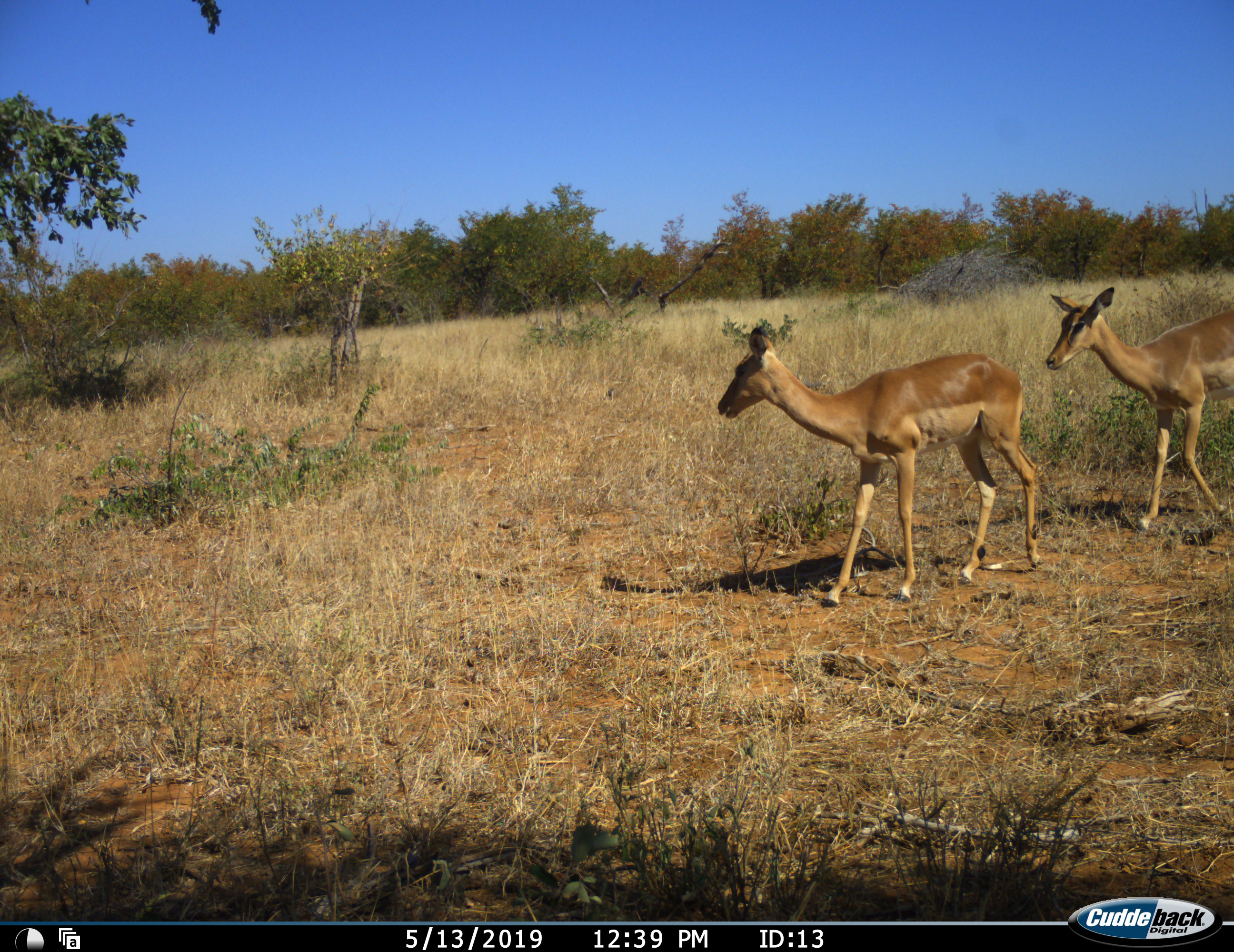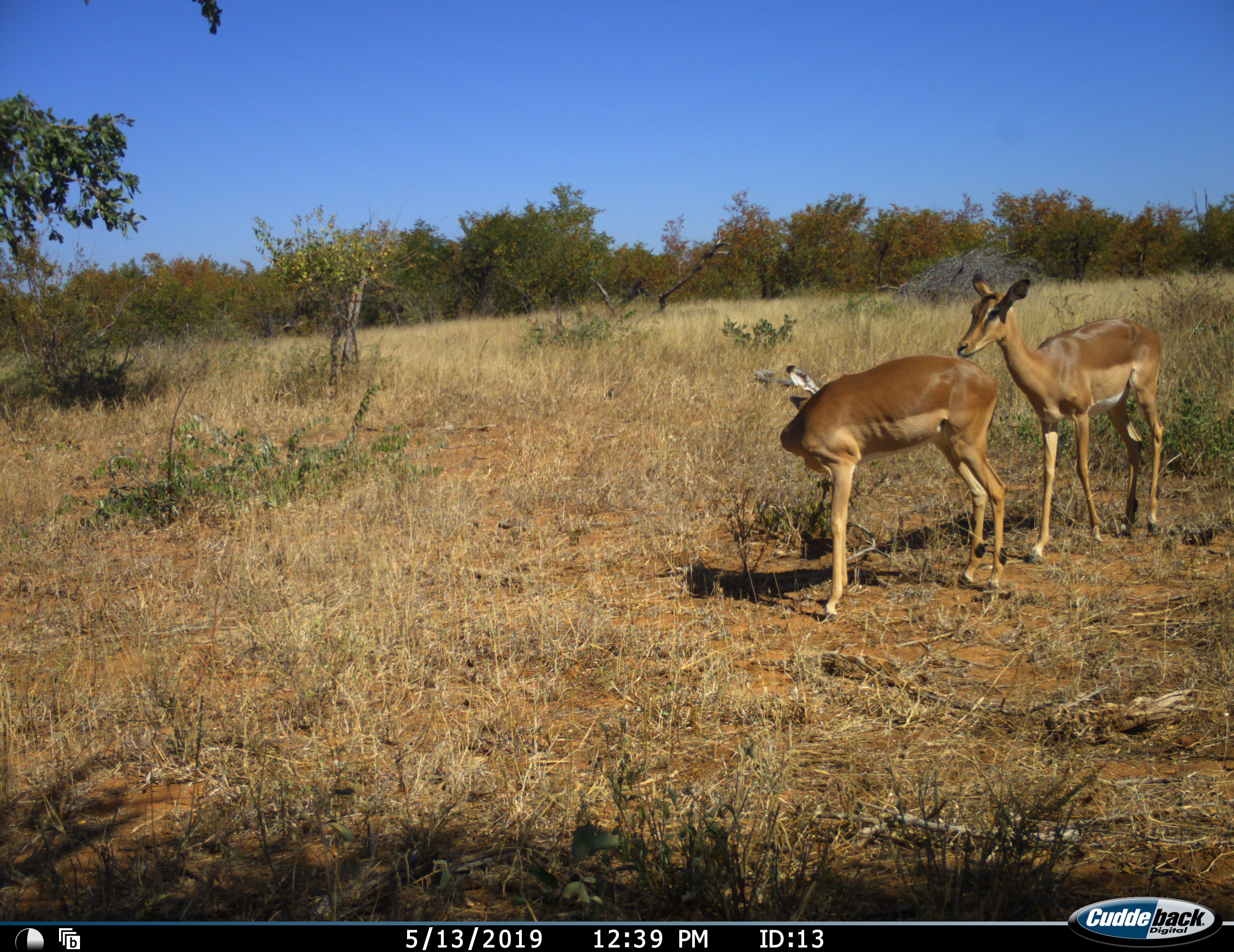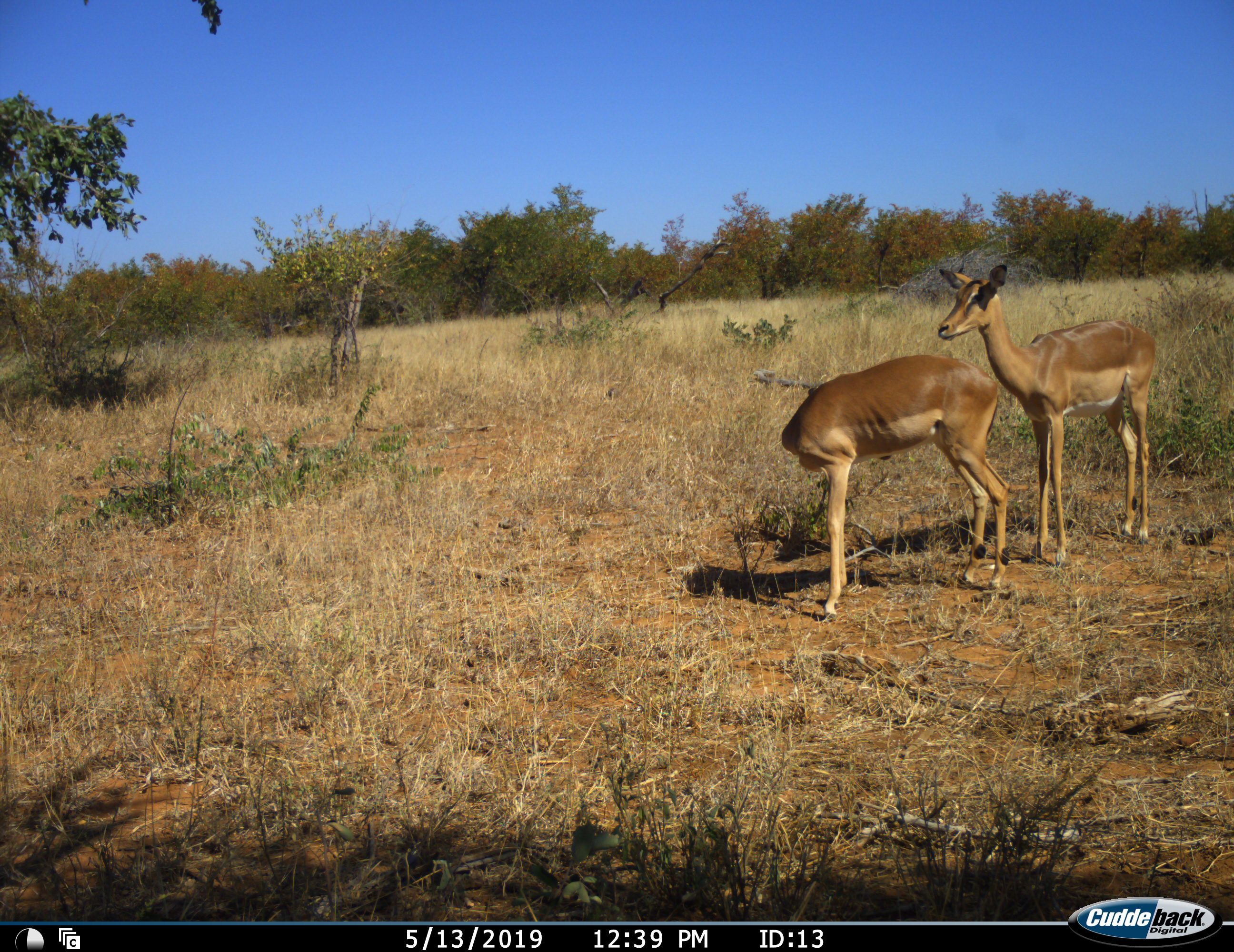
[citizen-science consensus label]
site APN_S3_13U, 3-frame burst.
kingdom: Animalia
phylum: Chordata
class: Mammalia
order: Artiodactyla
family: Bovidae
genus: Aepyceros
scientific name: Aepyceros melampus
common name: impala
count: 2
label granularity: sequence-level